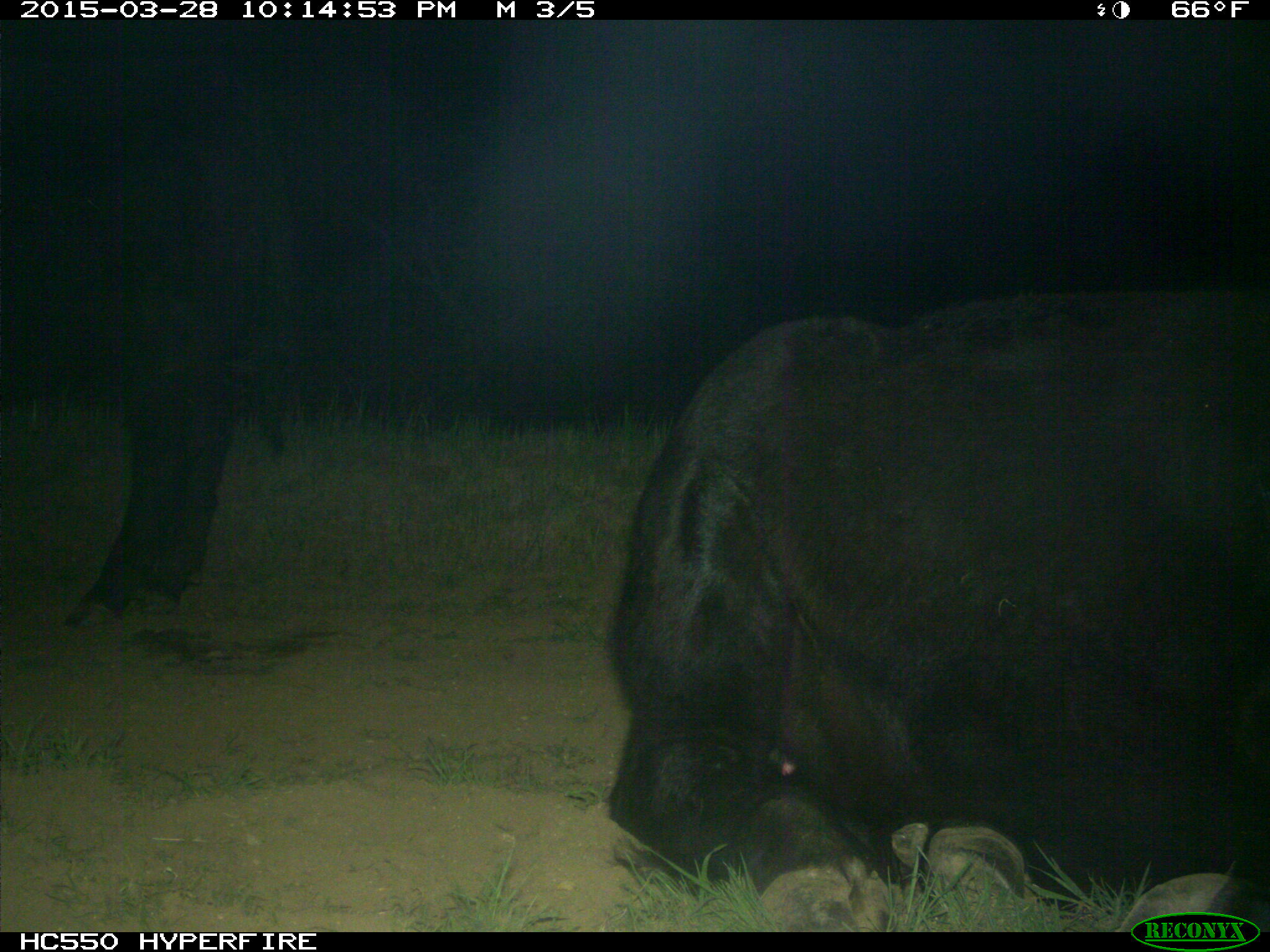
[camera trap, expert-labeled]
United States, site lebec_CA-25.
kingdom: Animalia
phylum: Chordata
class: Mammalia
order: Artiodactyla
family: Bovidae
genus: Bos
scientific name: Bos taurus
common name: domestic cow